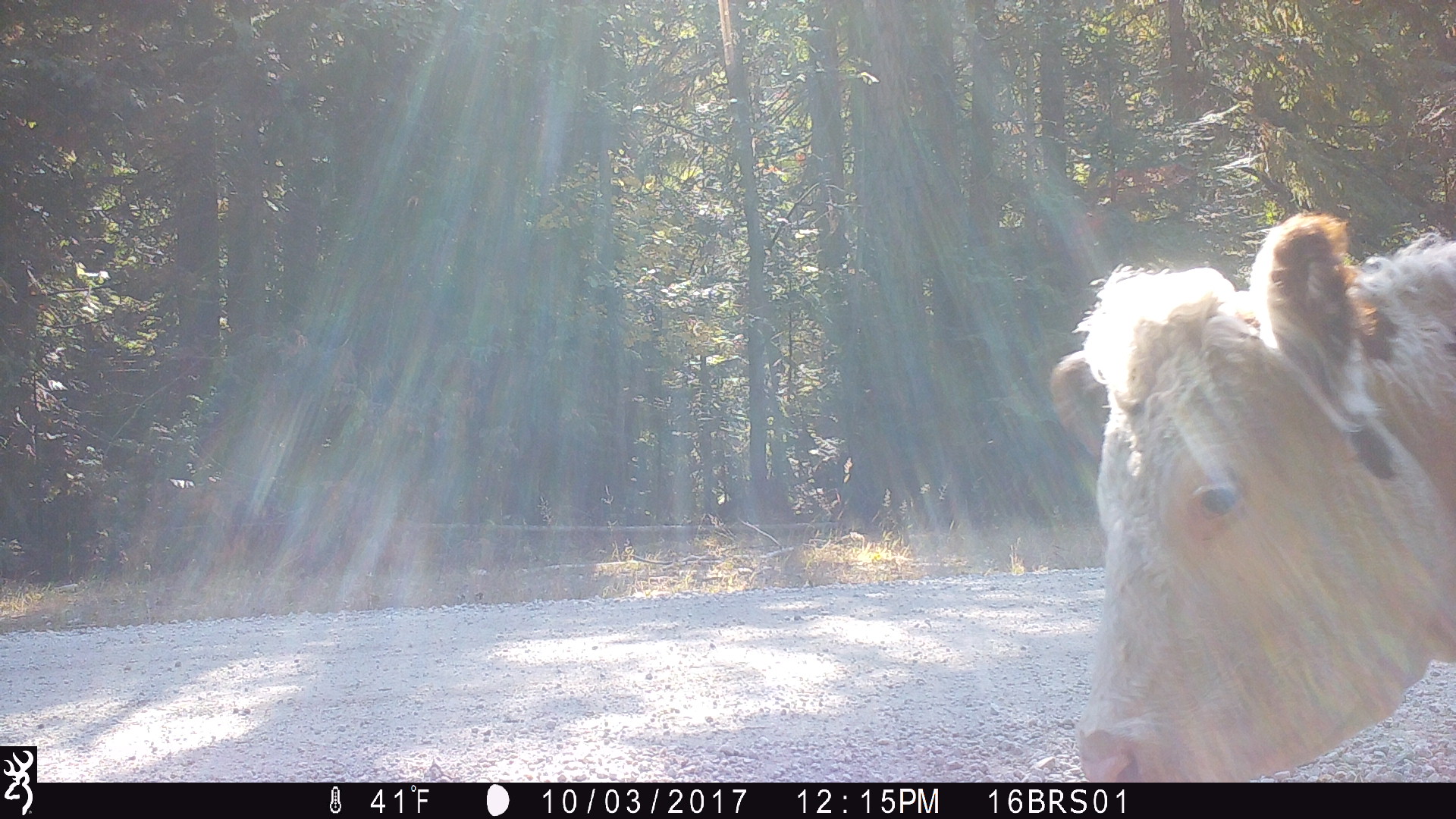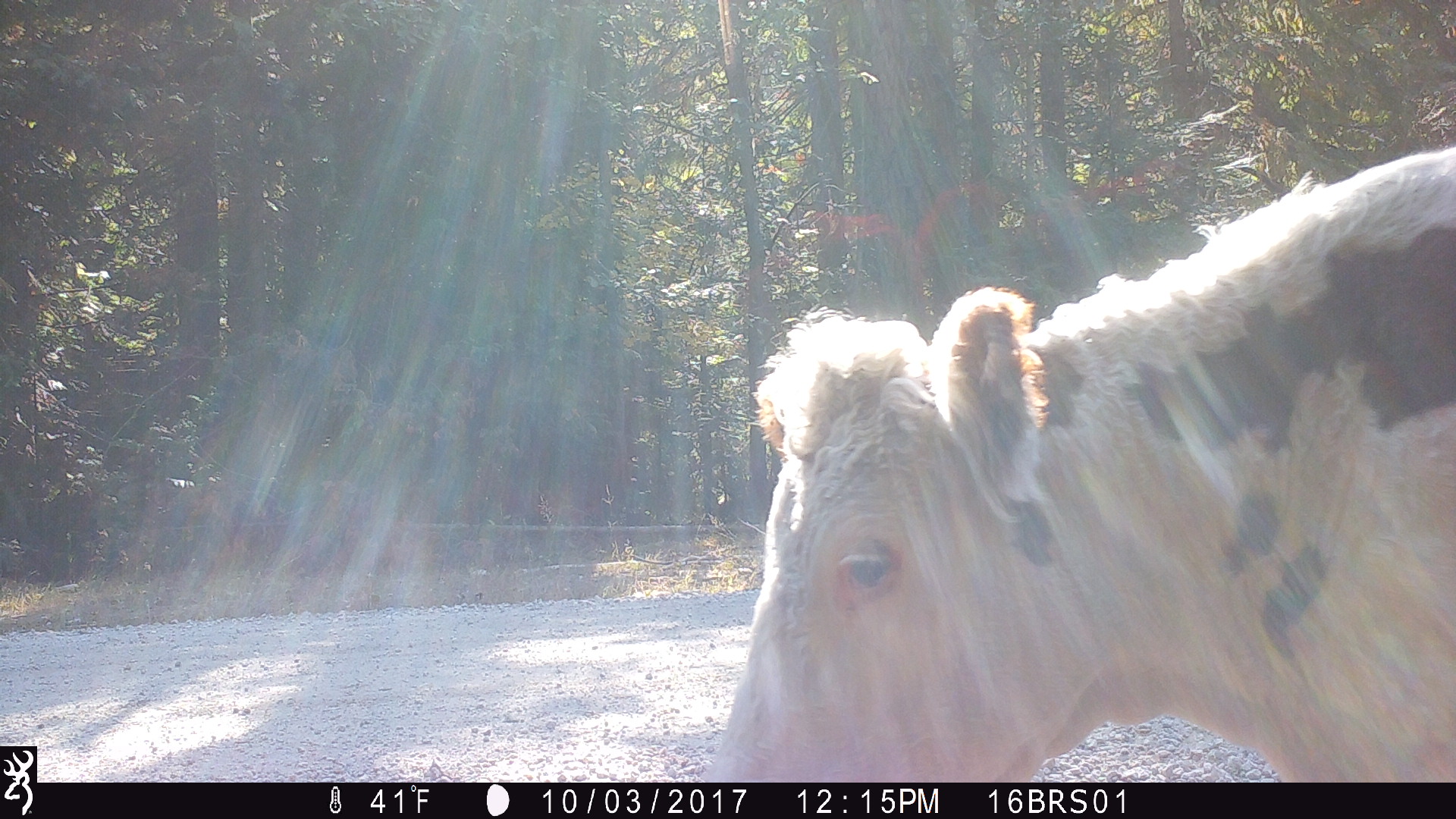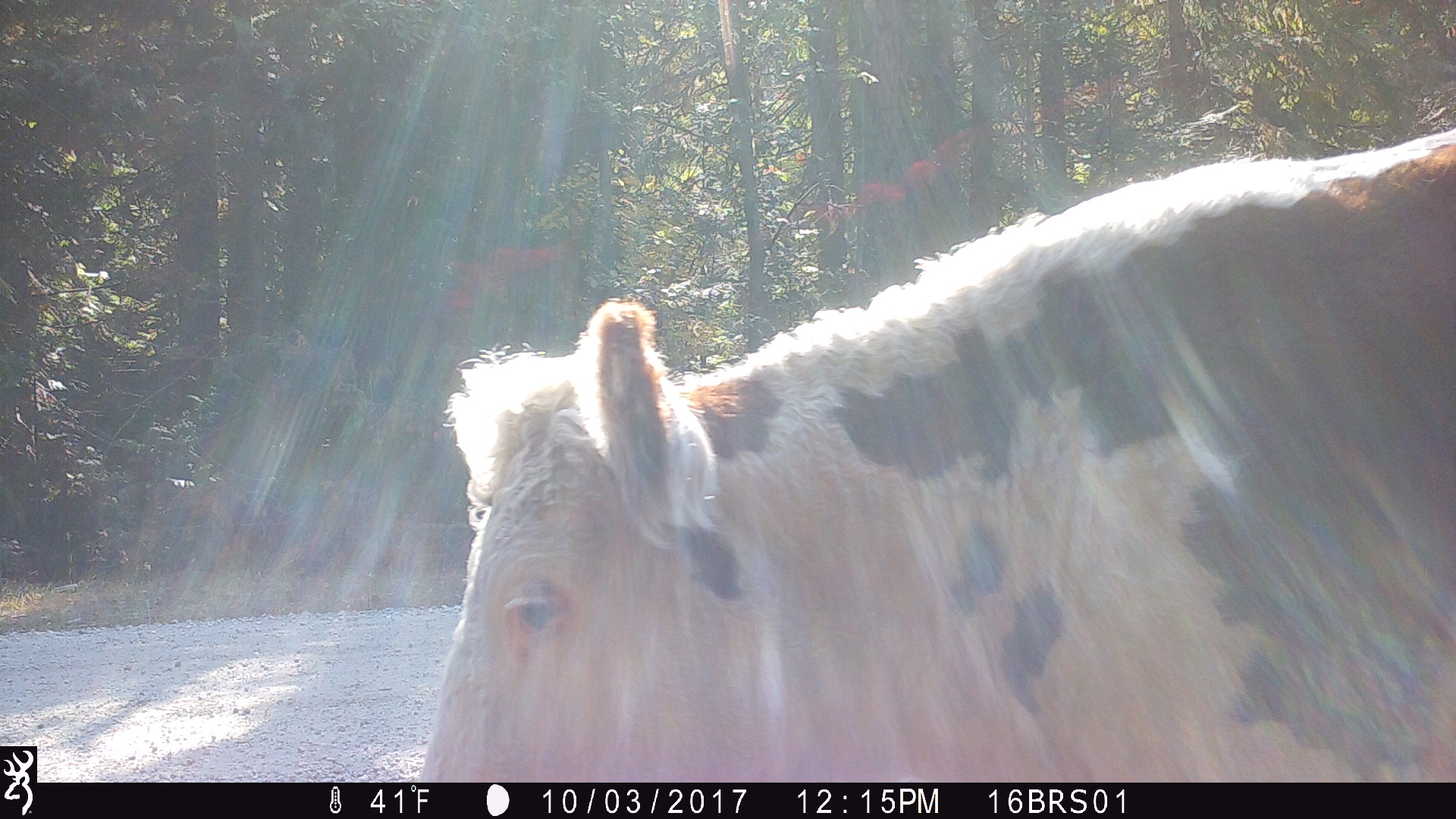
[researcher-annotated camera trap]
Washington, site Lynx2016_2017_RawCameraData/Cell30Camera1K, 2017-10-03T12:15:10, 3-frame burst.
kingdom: Animalia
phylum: Chordata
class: Mammalia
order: Artiodactyla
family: Bovidae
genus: Bos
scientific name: Bos taurus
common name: domestic cattle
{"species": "domestic cattle (Bos taurus)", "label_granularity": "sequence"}